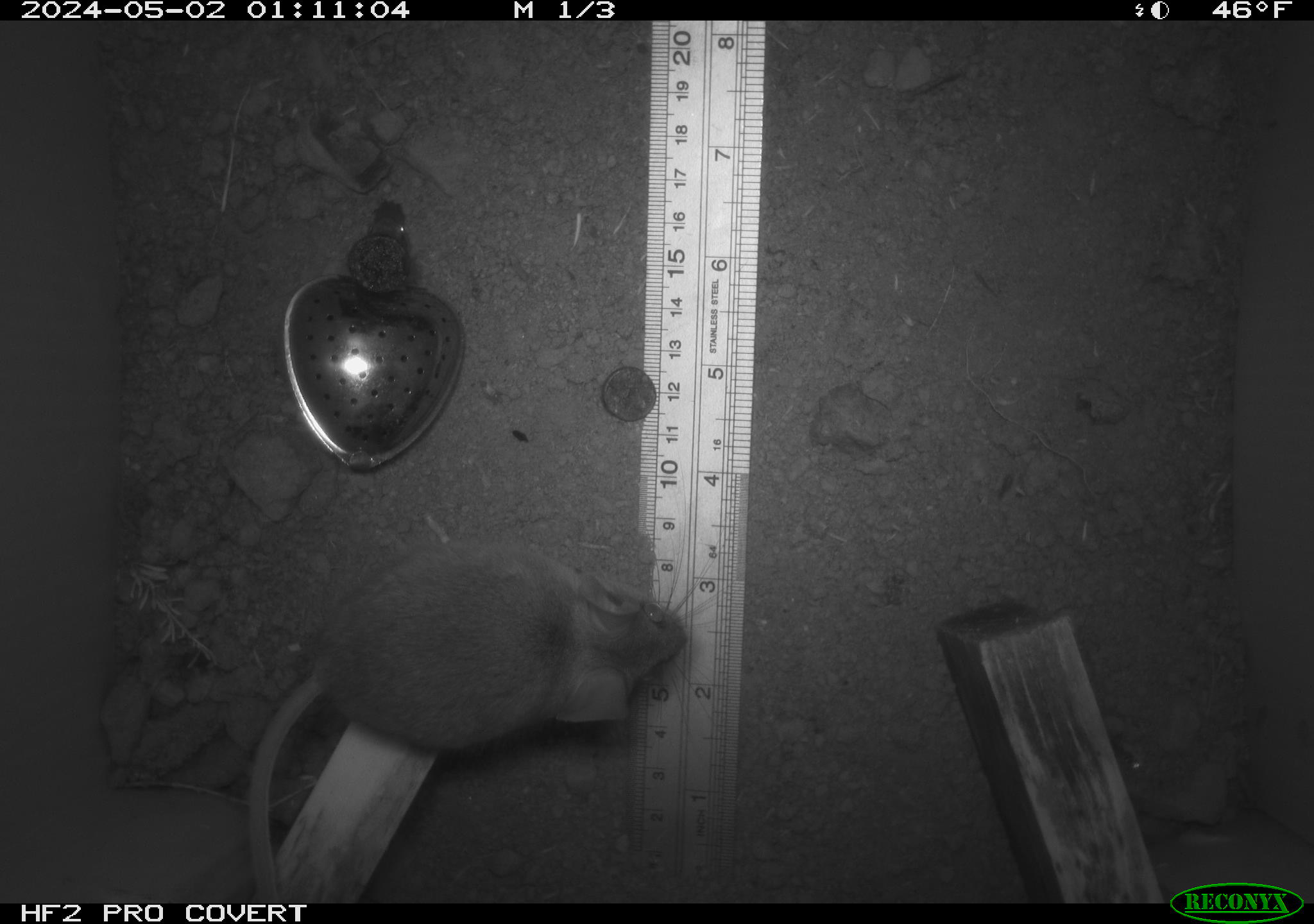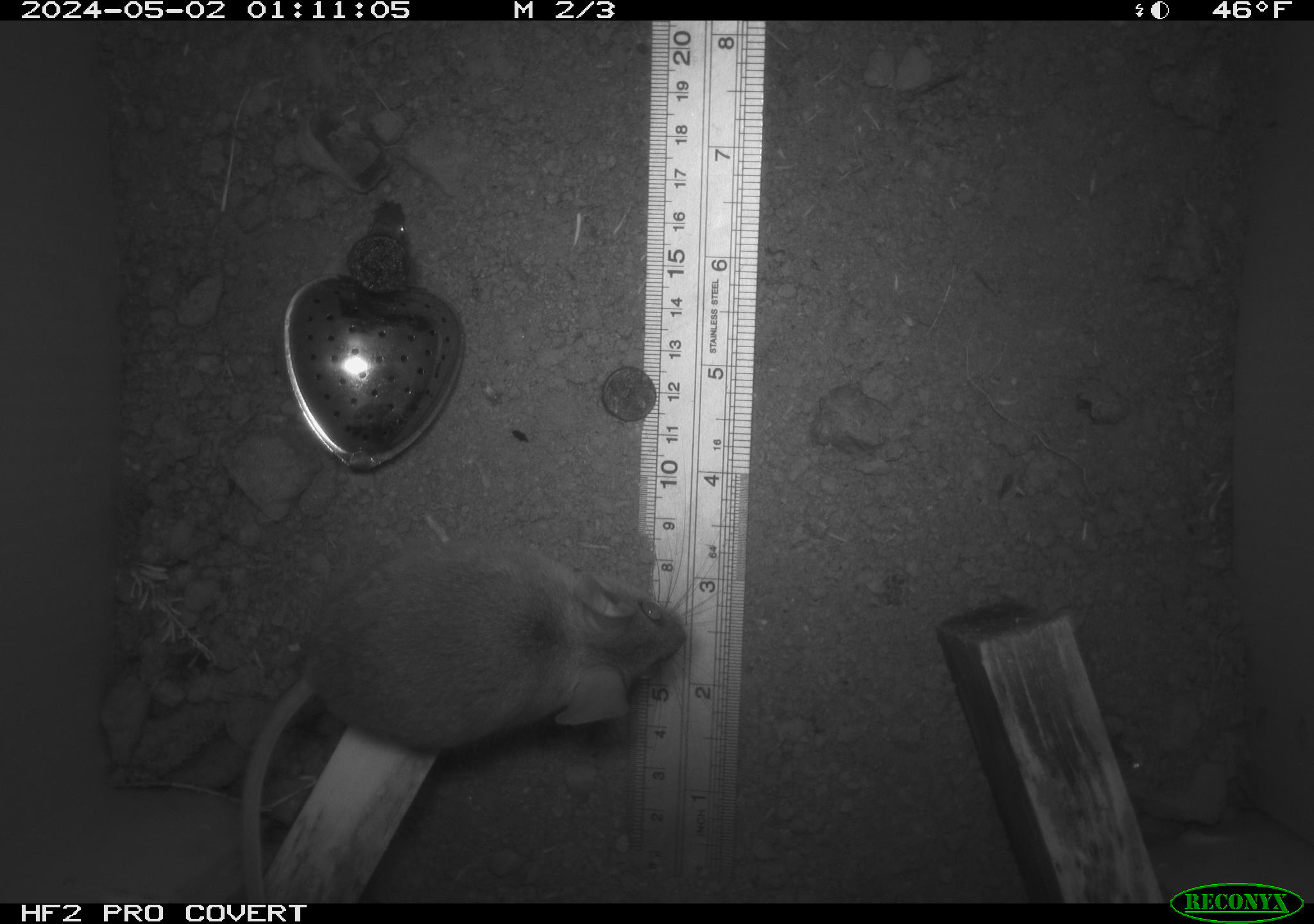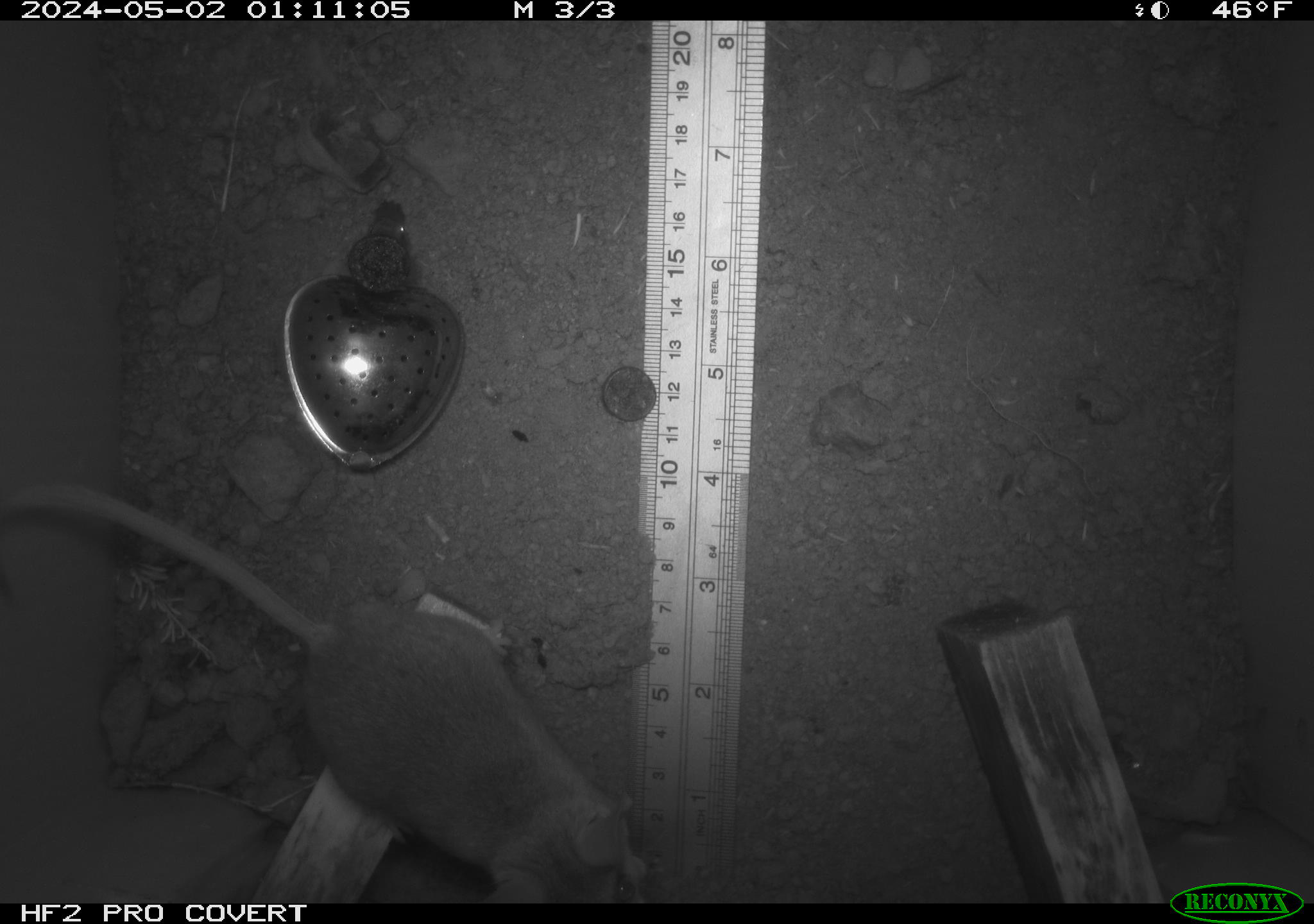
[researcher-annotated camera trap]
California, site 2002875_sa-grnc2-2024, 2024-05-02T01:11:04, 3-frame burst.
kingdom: Animalia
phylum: Chordata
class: Mammalia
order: Rodentia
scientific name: Rodentia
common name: rodent